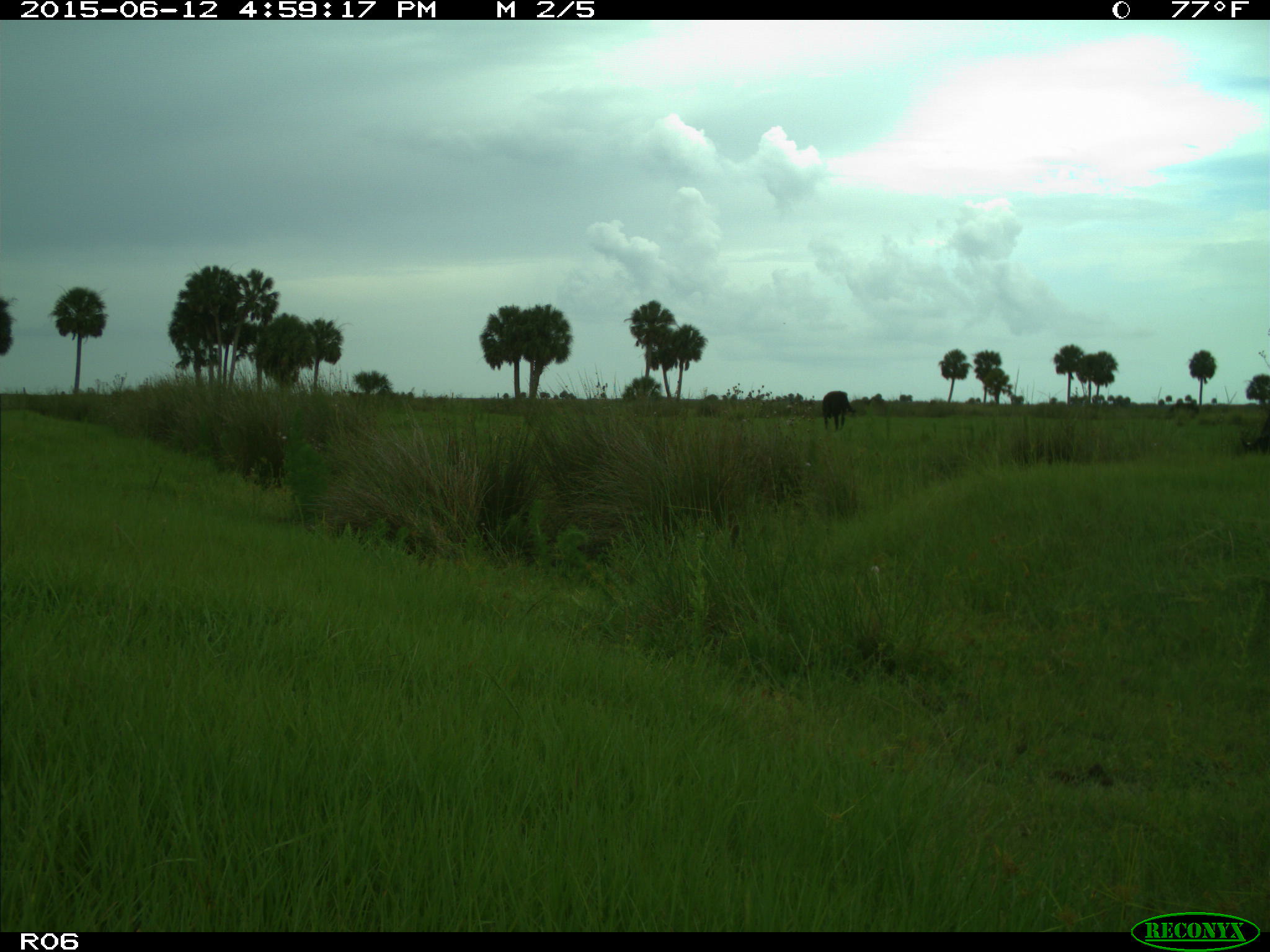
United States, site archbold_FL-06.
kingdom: Animalia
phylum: Chordata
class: Mammalia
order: Artiodactyla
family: Bovidae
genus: Bos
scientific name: Bos taurus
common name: domestic cow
Bos taurus (domestic cow).